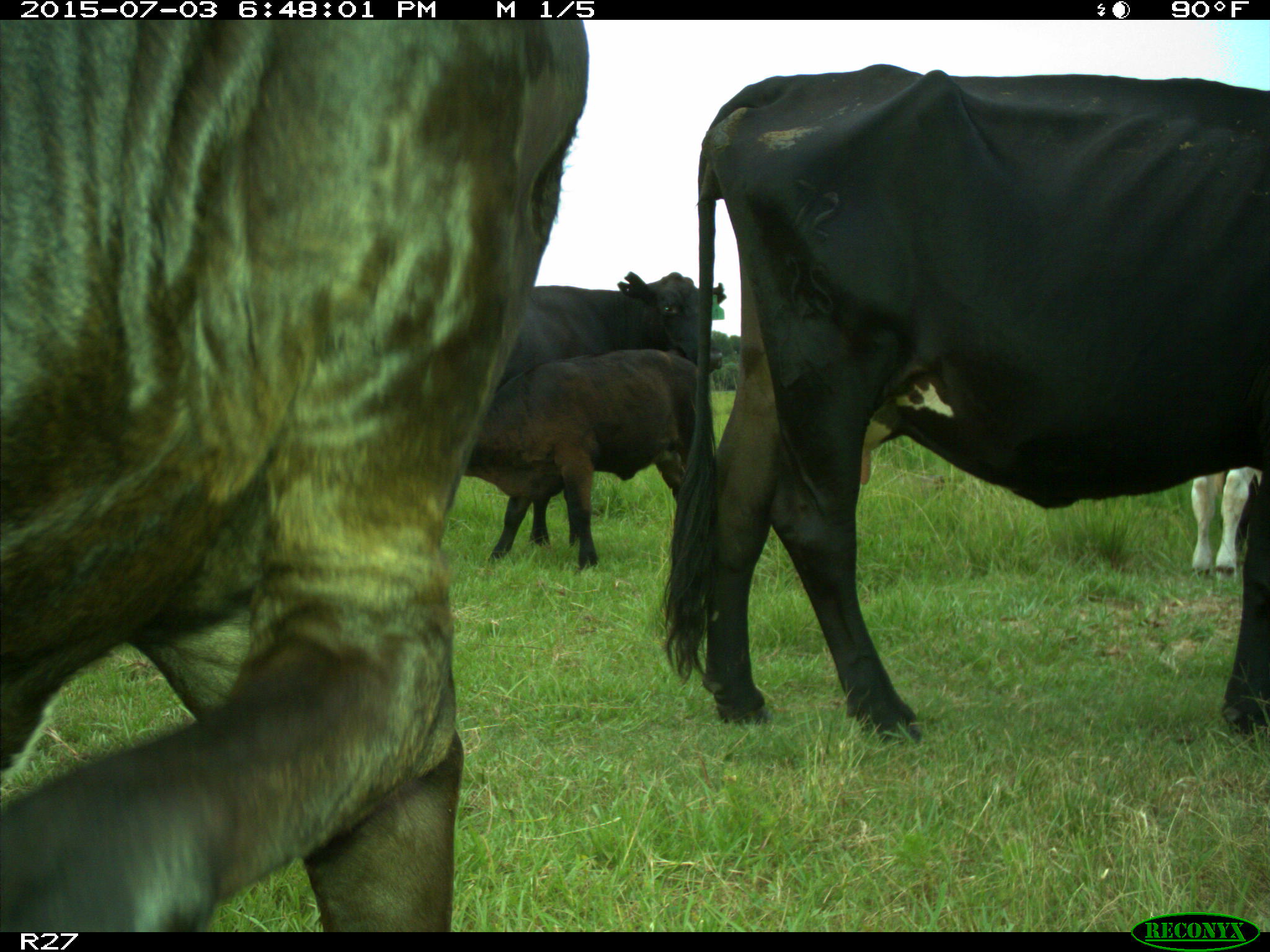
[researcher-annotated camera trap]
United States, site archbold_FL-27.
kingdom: Animalia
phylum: Chordata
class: Mammalia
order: Artiodactyla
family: Bovidae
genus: Bos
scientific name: Bos taurus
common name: domestic cow